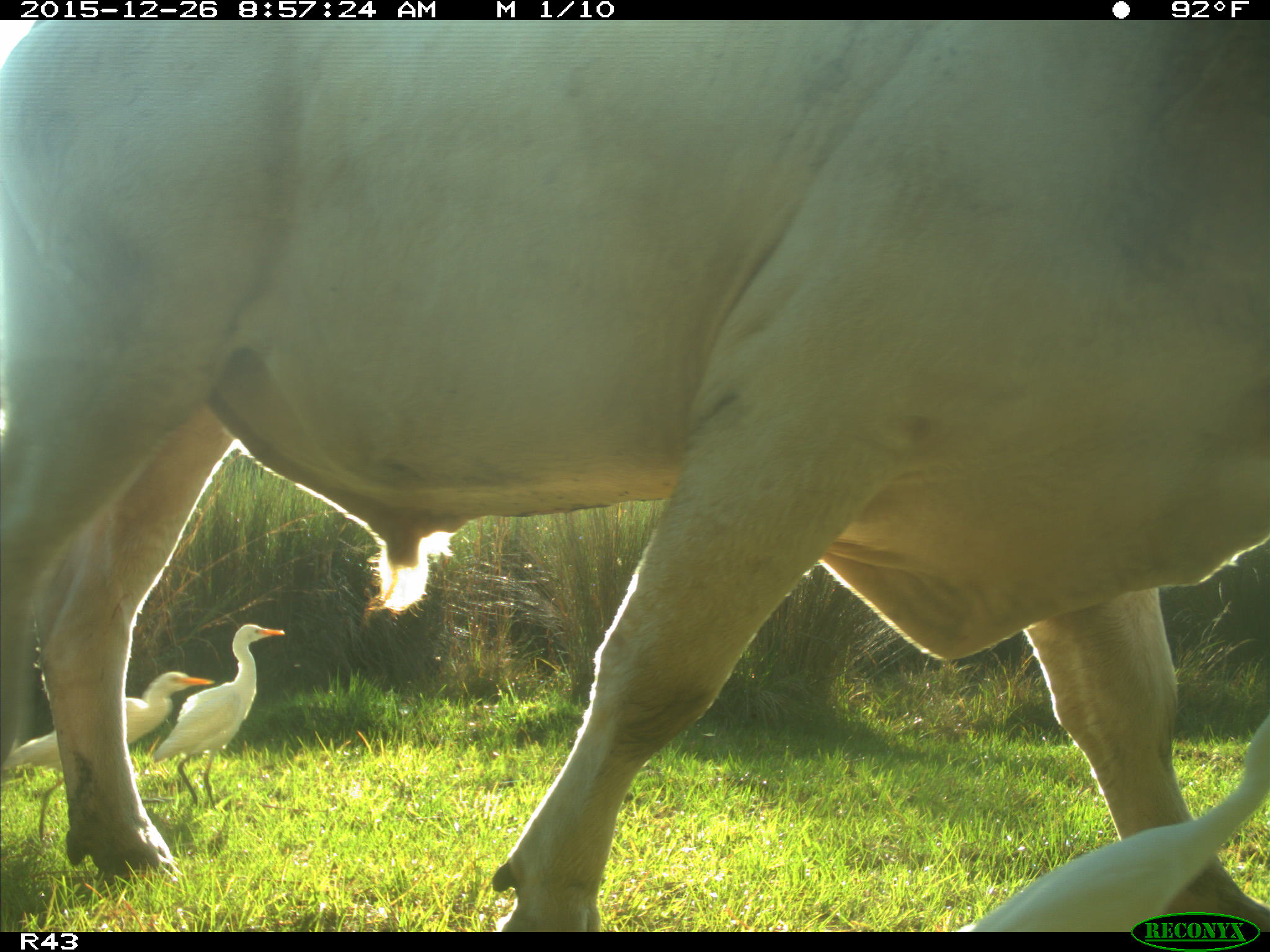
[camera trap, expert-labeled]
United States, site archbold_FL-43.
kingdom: Animalia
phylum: Chordata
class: Mammalia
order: Artiodactyla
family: Bovidae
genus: Bos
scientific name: Bos taurus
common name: domestic cow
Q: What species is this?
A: Bos taurus (domestic cow).